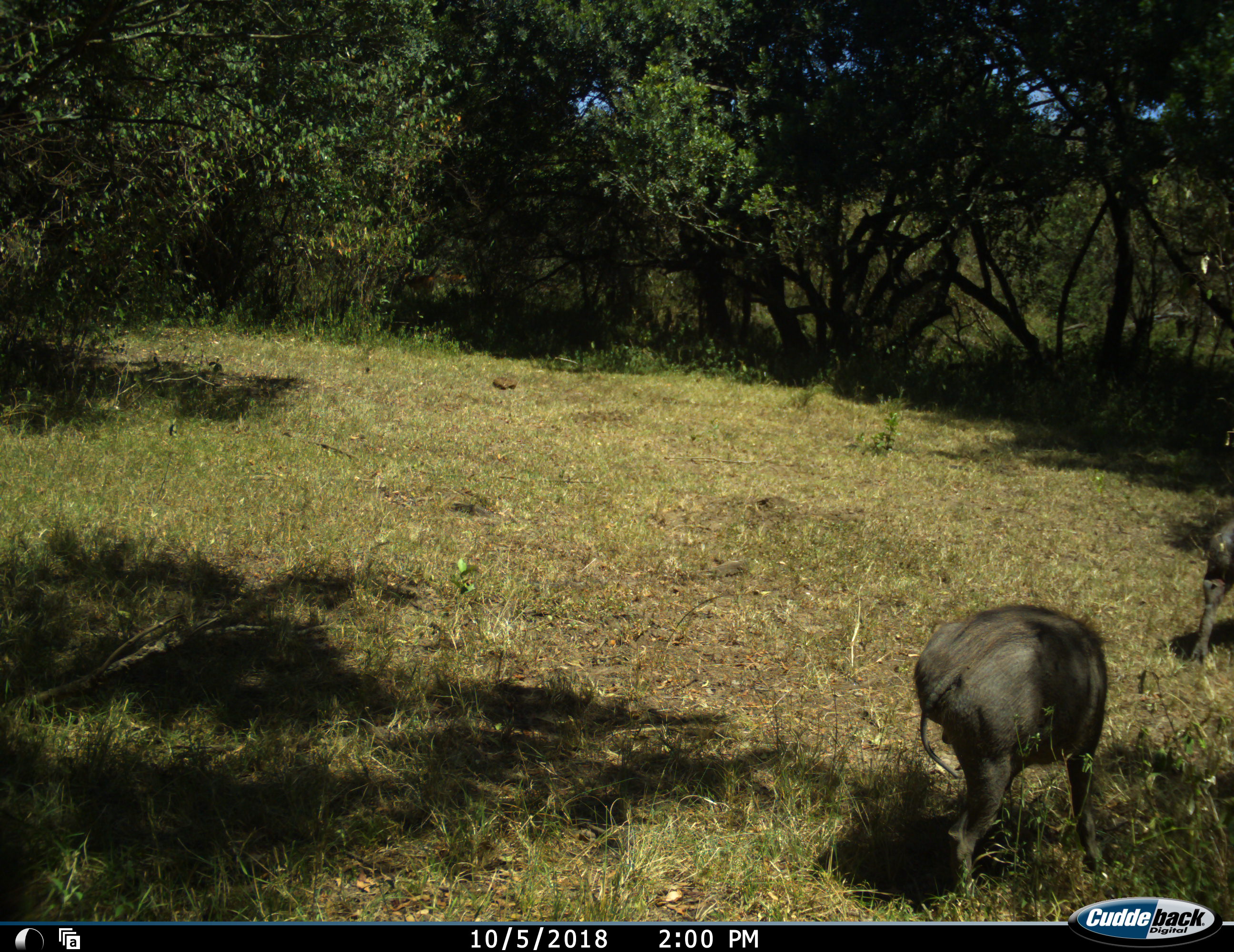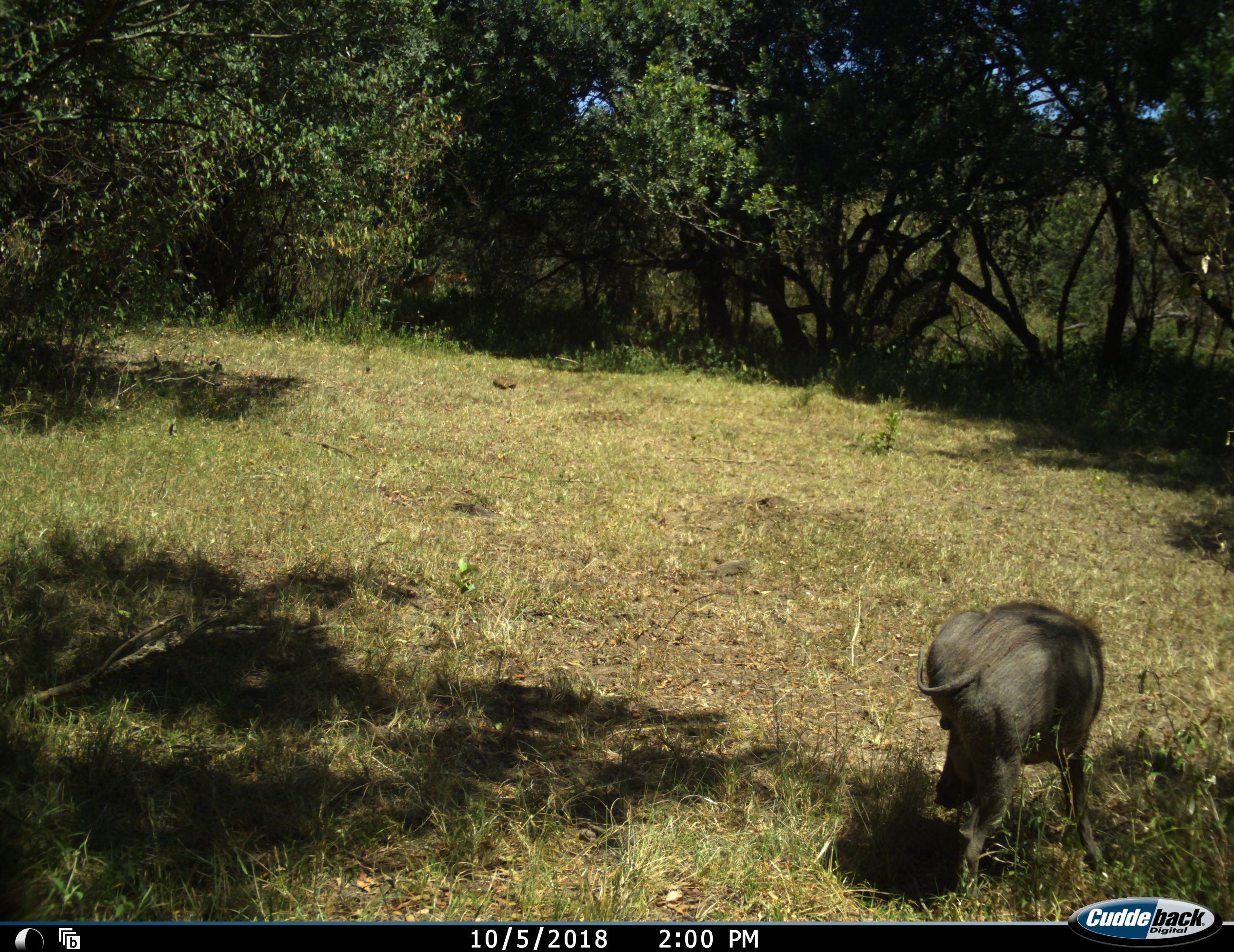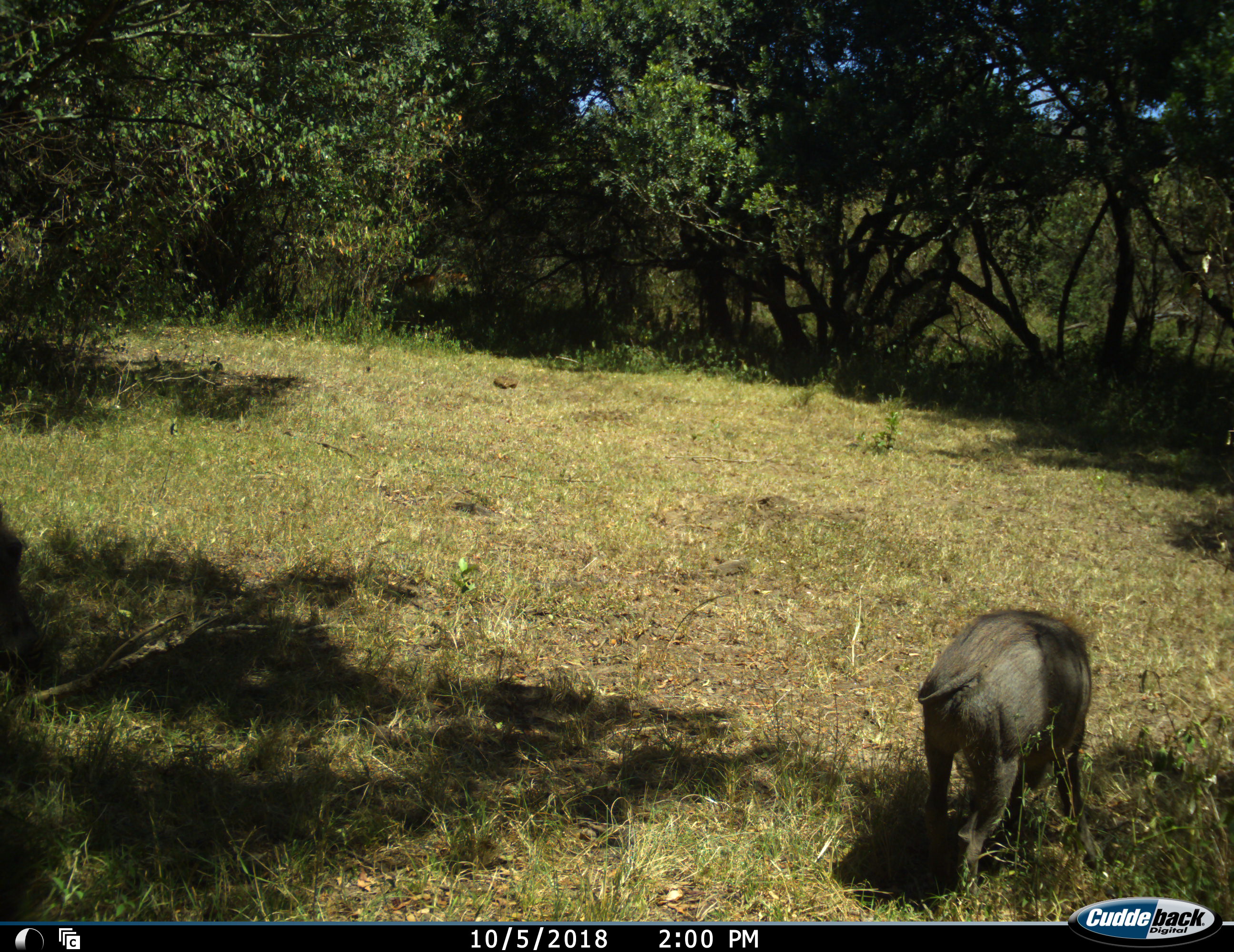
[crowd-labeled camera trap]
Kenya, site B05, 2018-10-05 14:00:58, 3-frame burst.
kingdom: Animalia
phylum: Chordata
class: Mammalia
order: Artiodactyla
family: Suidae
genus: Phacochoerus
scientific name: Phacochoerus africanus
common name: warthog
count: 2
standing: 30%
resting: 10%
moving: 40%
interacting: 0%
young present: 20%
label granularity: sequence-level